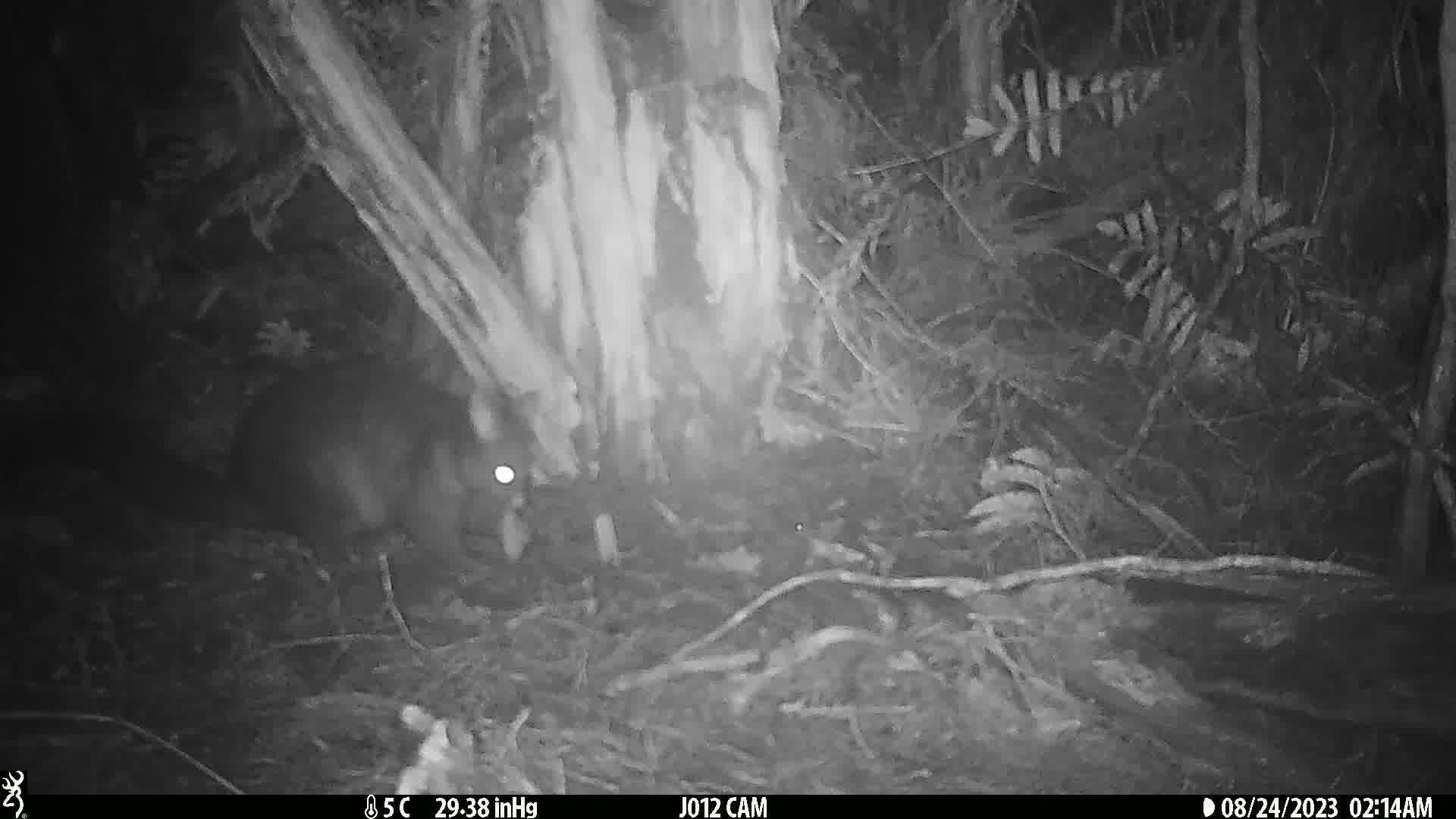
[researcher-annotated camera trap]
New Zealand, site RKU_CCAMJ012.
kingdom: Animalia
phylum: Chordata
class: Mammalia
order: Diprotodontia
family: Phalangeridae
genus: Trichosurus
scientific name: Trichosurus vulpecula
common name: common brushtail possum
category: possum